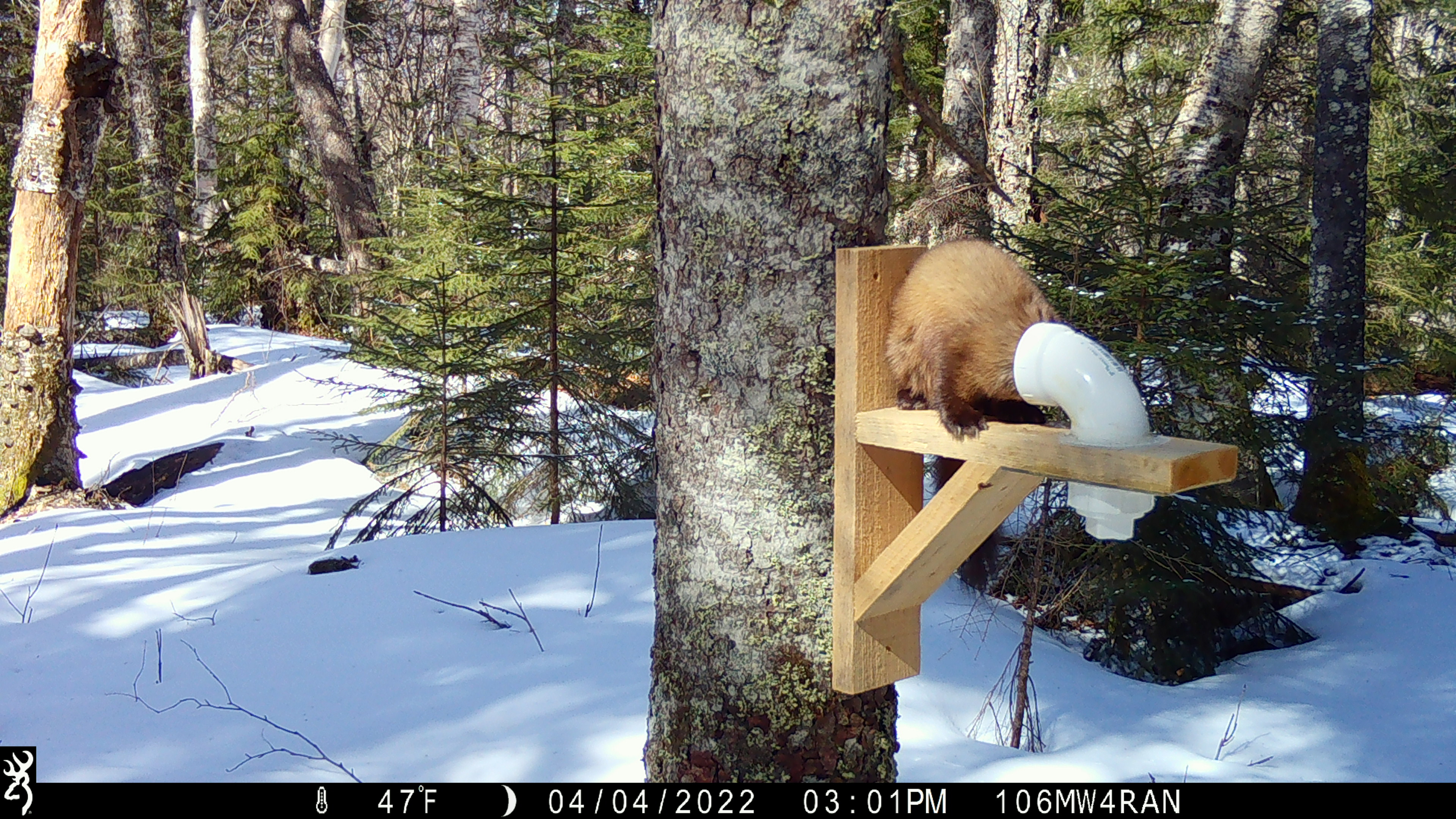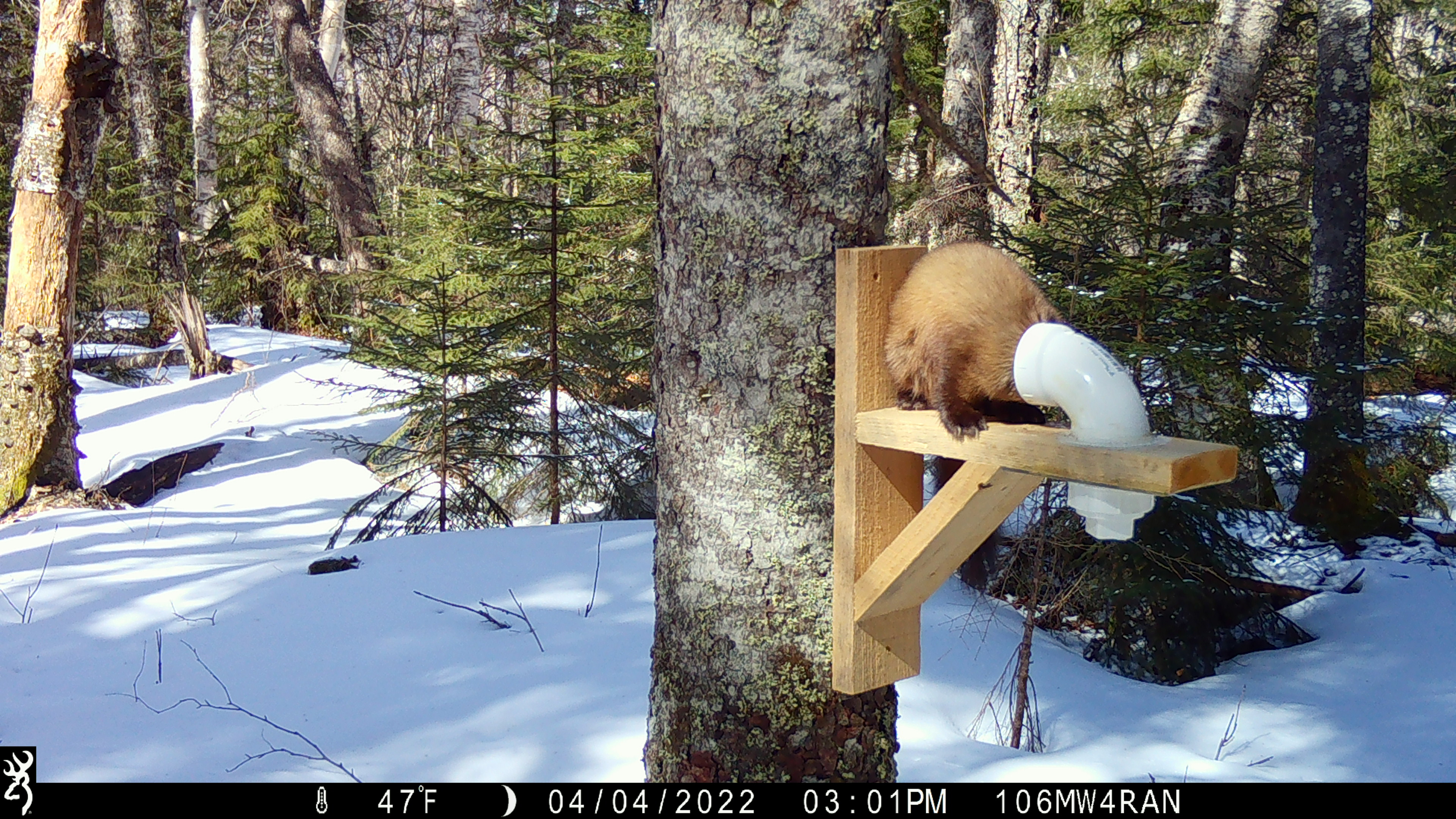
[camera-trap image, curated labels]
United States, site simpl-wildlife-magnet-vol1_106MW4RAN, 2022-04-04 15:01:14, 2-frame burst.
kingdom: Animalia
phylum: Chordata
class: Mammalia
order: Carnivora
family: Mustelidae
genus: Martes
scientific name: Martes americana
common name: american marten